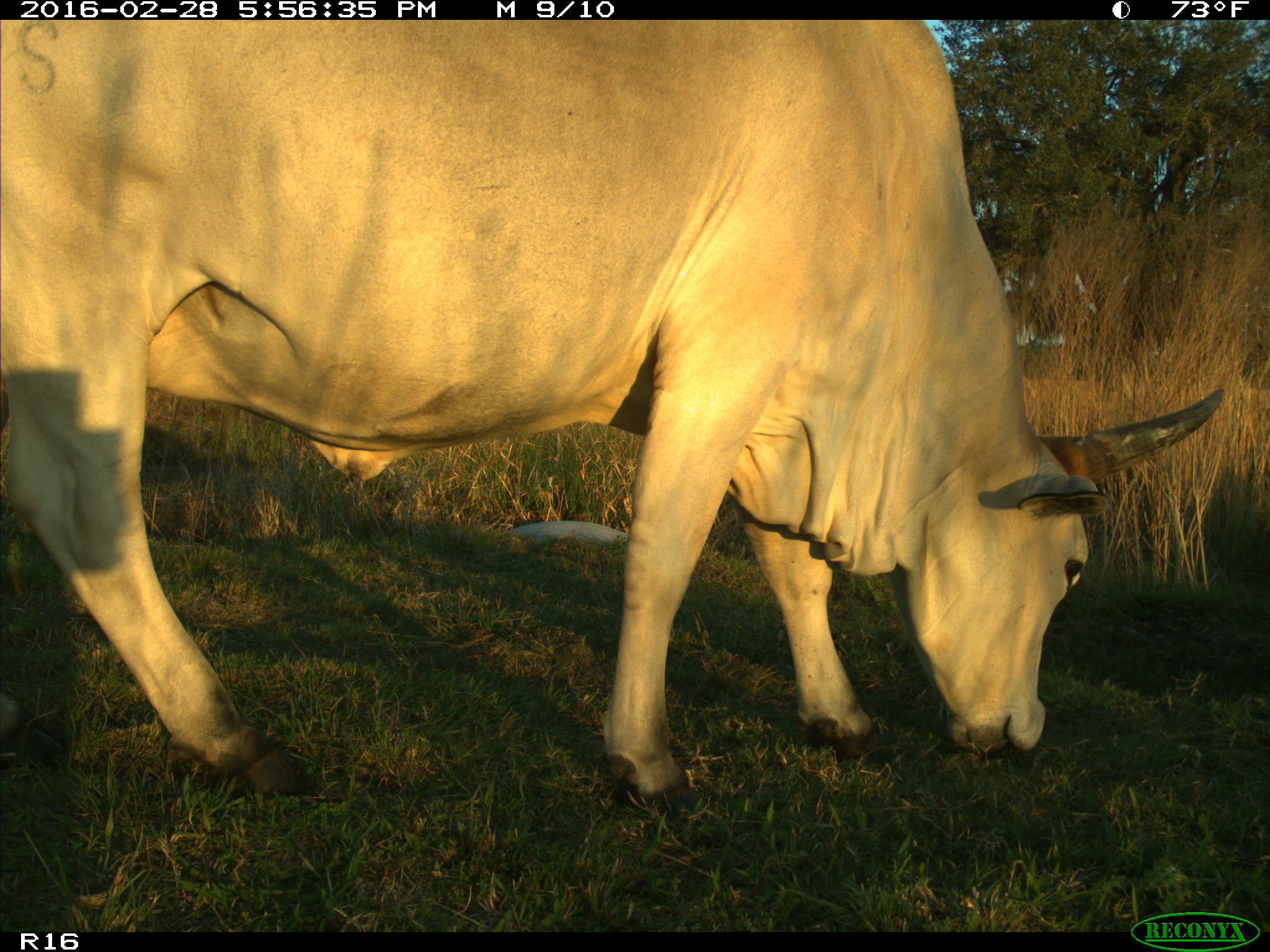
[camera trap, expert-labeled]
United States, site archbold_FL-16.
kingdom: Animalia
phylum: Chordata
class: Mammalia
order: Artiodactyla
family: Bovidae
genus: Bos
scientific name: Bos taurus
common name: domestic cow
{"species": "Bos taurus (domestic cow)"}